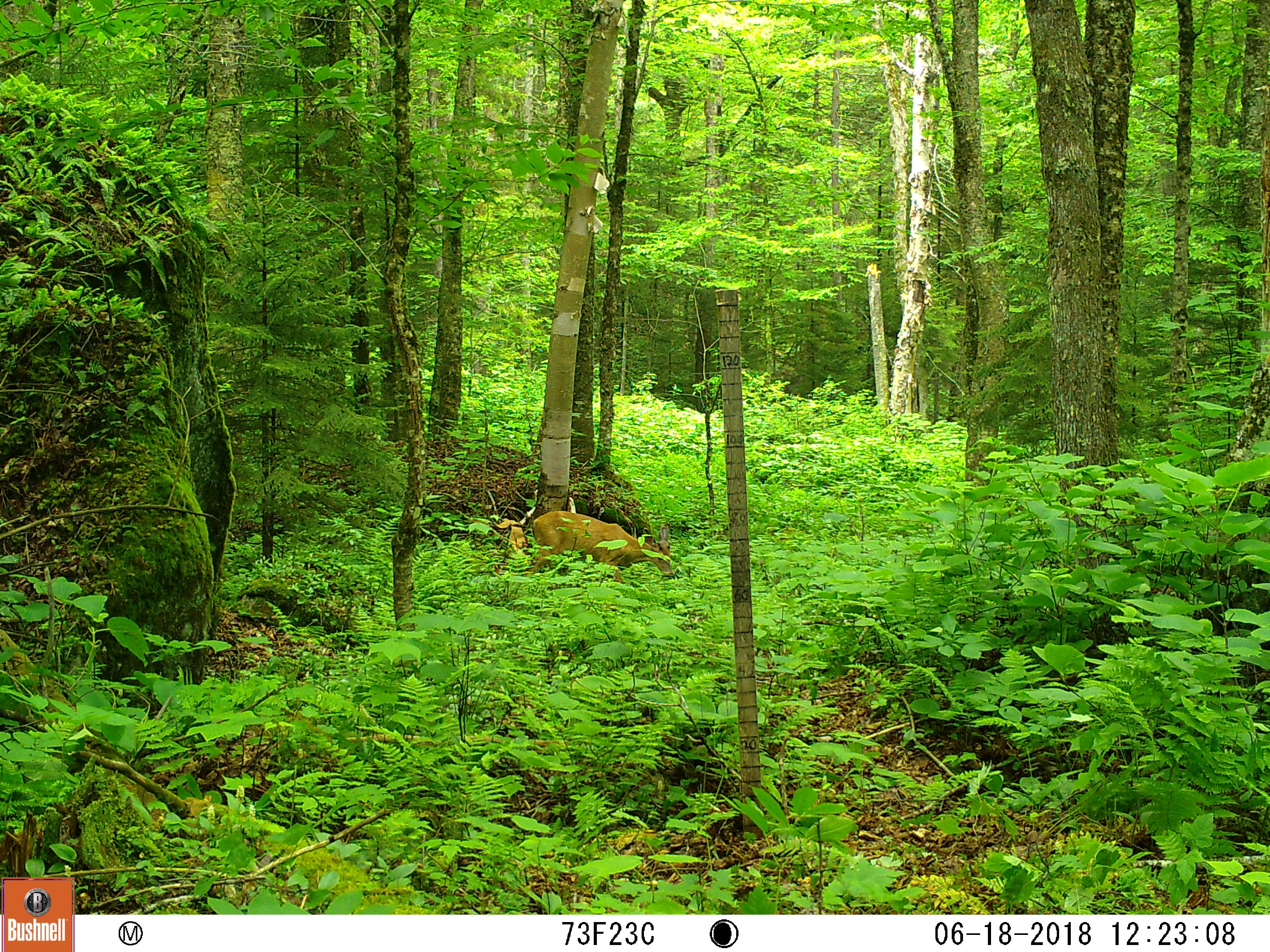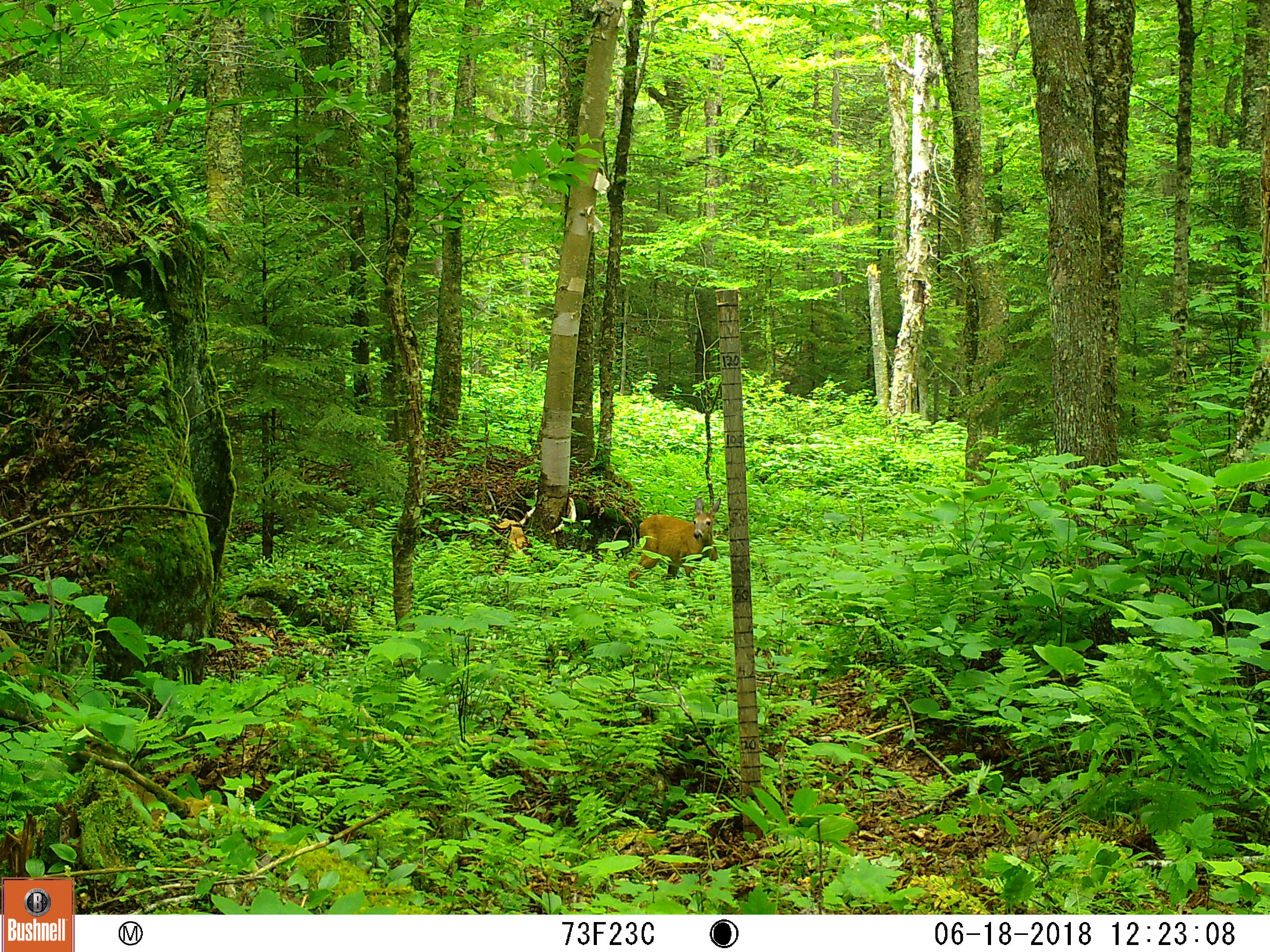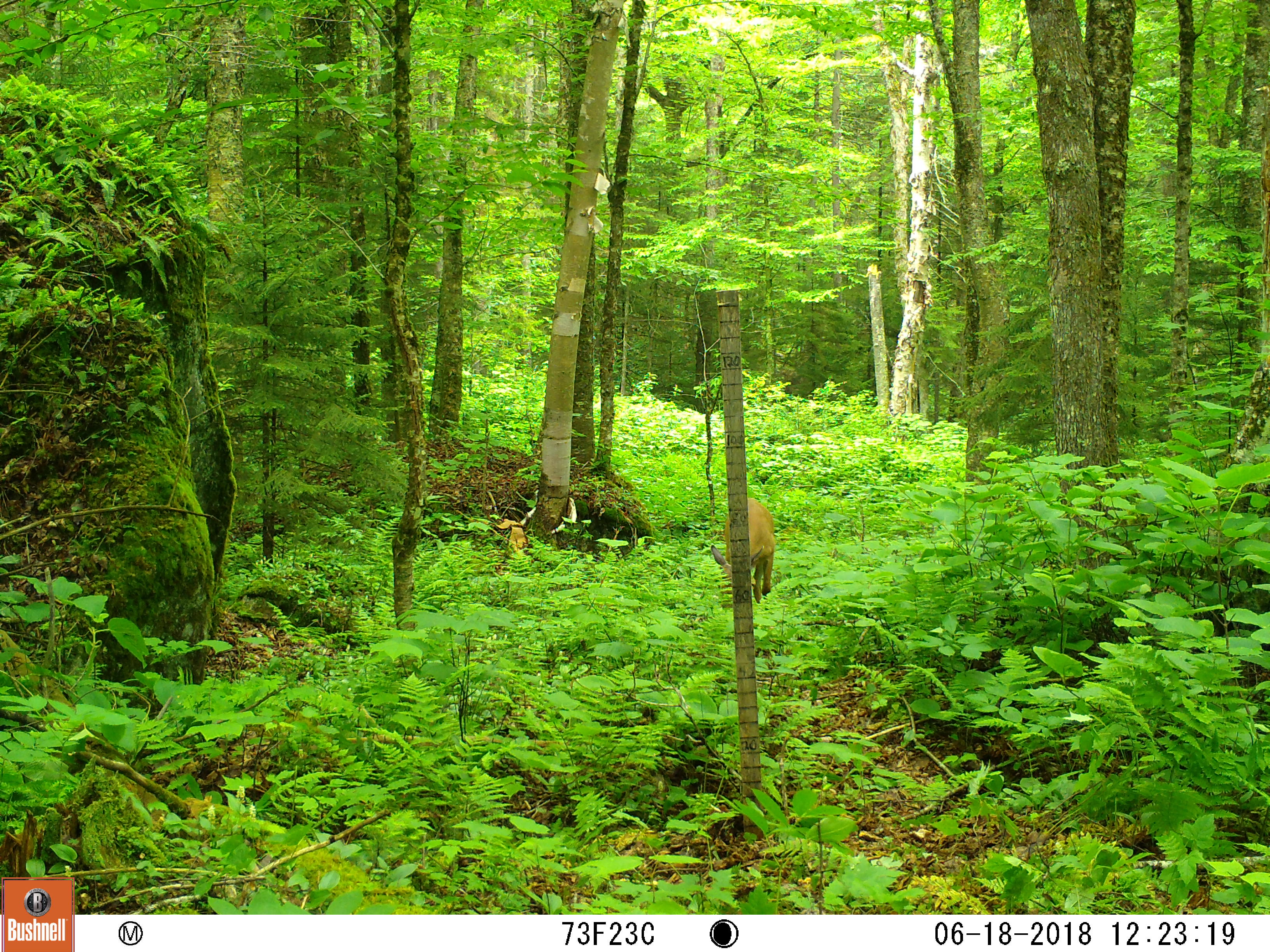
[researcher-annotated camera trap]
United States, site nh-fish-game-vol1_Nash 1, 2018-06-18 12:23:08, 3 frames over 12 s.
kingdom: Animalia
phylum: Chordata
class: Mammalia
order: Artiodactyla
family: Cervidae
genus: Odocoileus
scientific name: Odocoileus virginianus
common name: white-tailed deer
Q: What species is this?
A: White-tailed deer (Odocoileus virginianus).